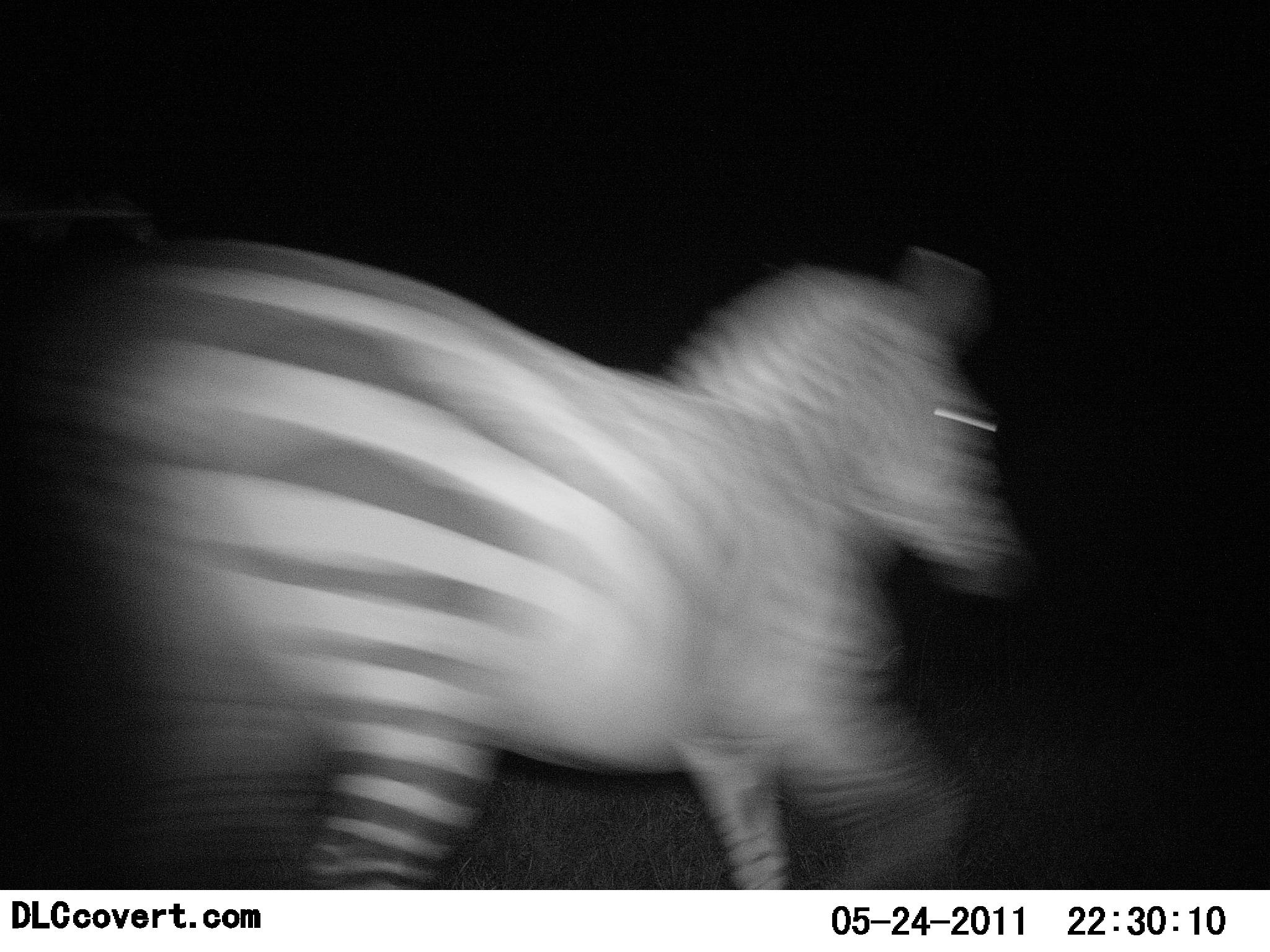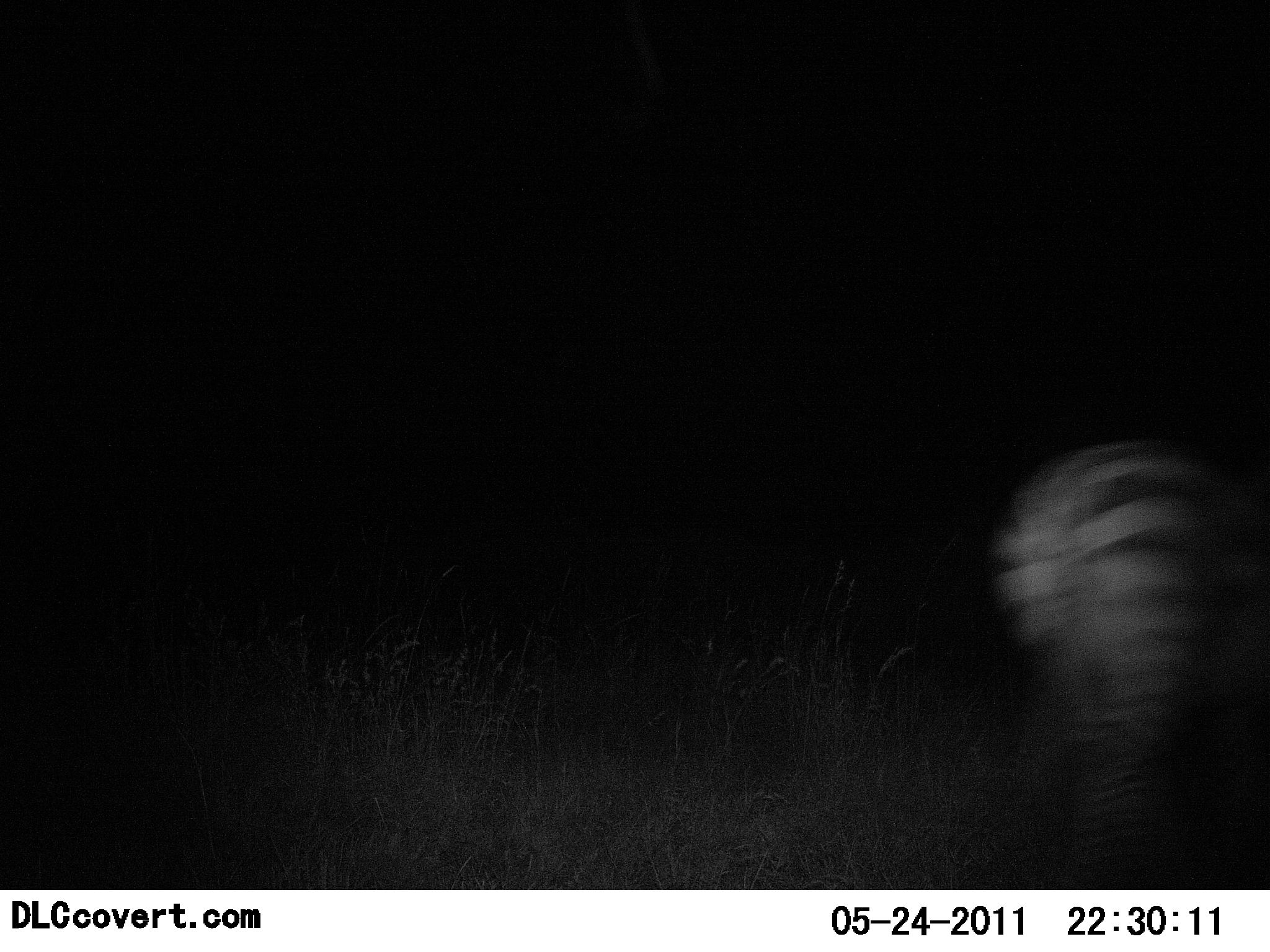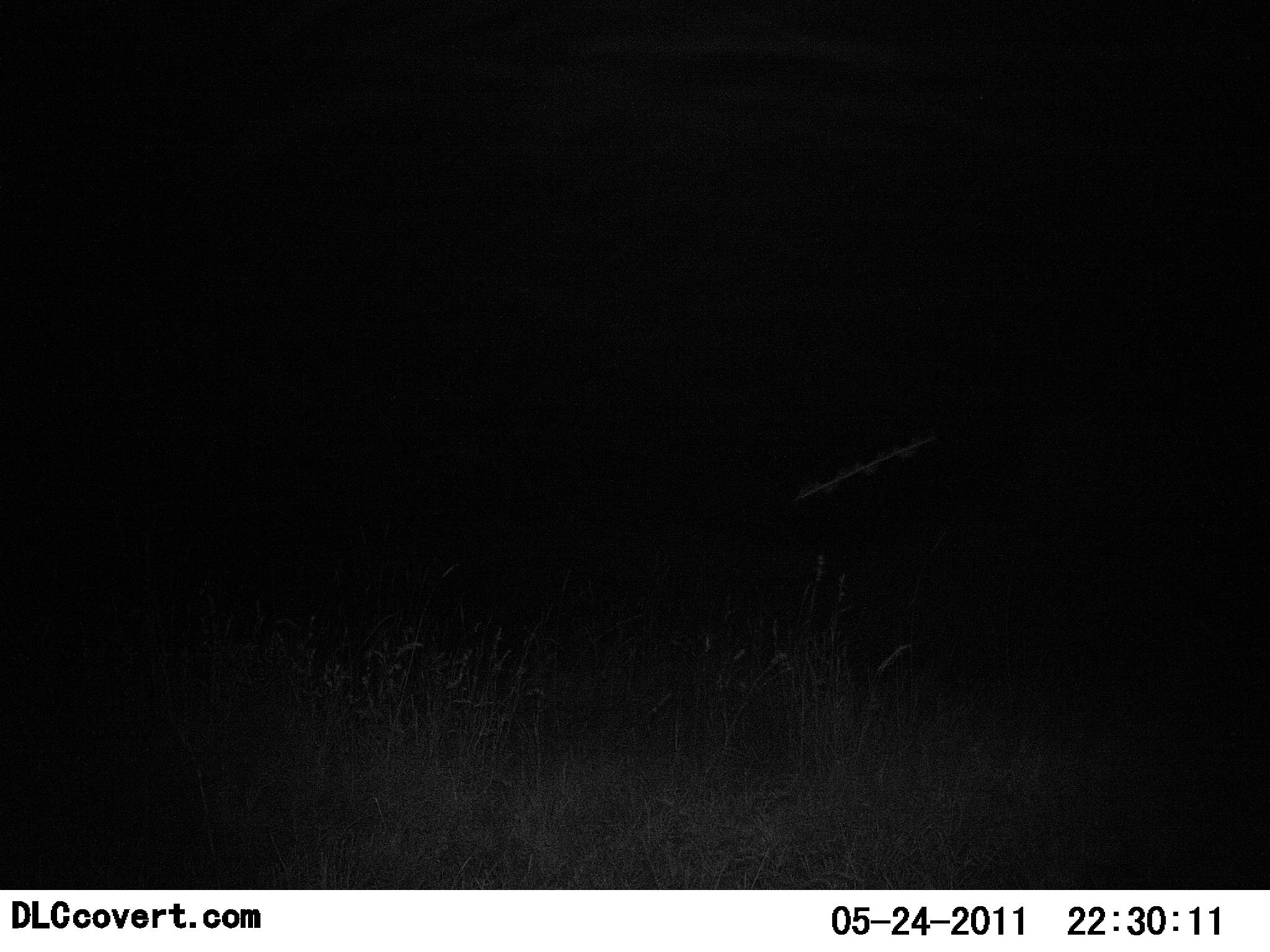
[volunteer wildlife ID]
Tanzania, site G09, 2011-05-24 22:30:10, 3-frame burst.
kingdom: Animalia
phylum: Chordata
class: Mammalia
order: Perissodactyla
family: Equidae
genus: Equus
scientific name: Equus quagga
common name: plains zebra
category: zebra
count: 1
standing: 0%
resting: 0%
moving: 100%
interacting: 0%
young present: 0%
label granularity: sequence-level